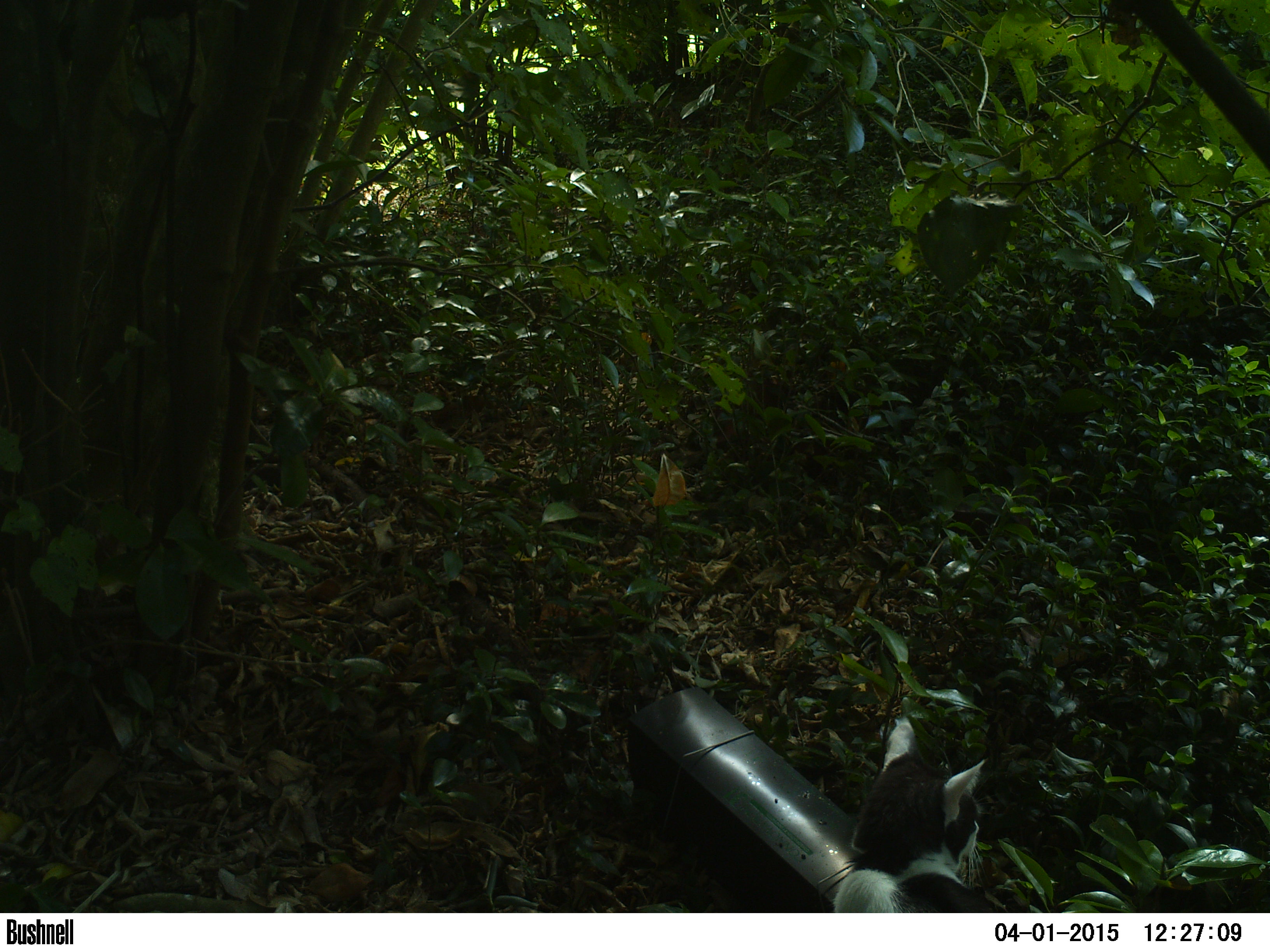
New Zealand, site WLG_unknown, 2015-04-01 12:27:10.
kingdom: Animalia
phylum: Chordata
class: Mammalia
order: Carnivora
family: Felidae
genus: Felis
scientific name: Felis catus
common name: domestic cat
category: cat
Cat (domestic cat) (Felis catus).